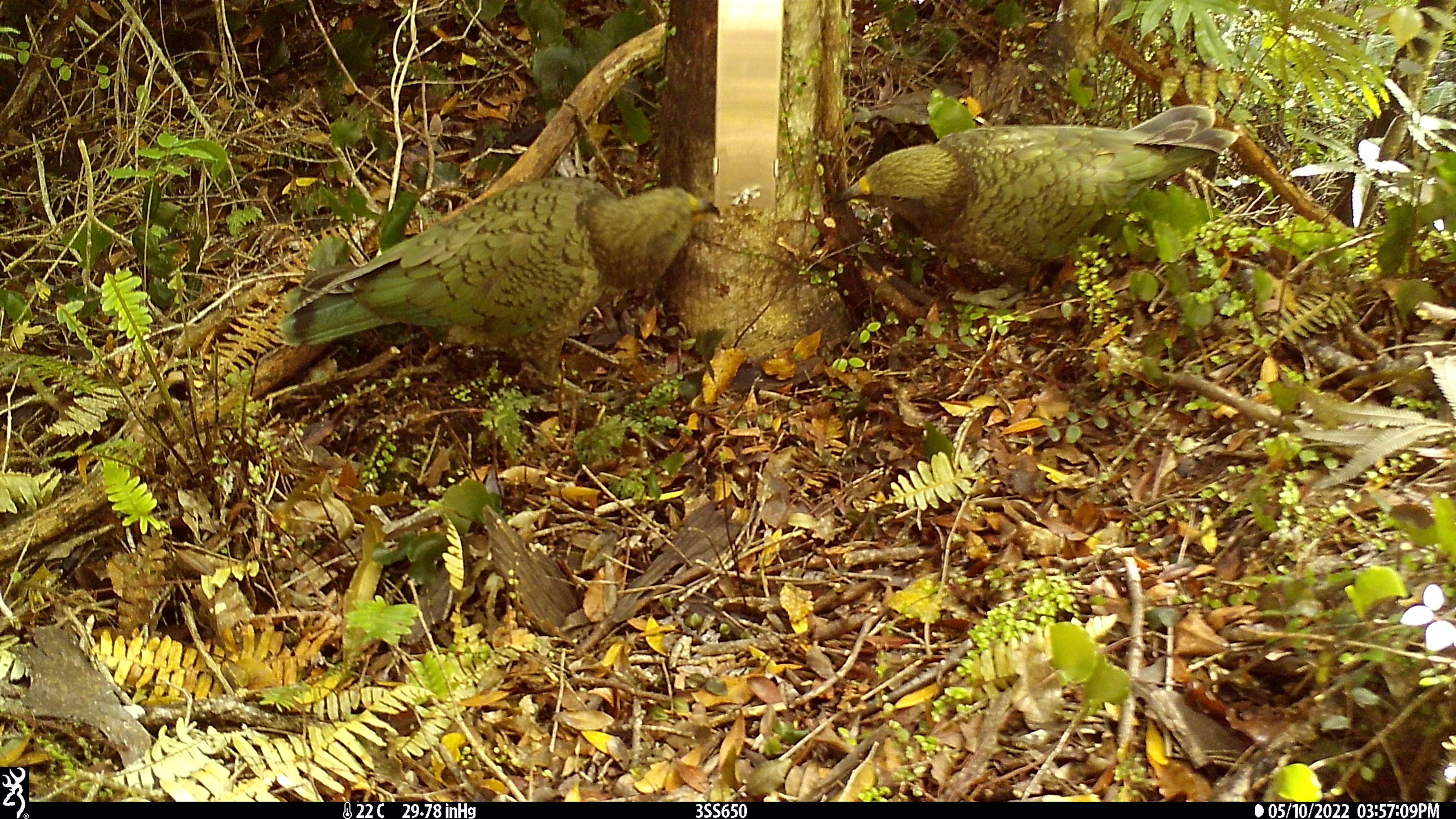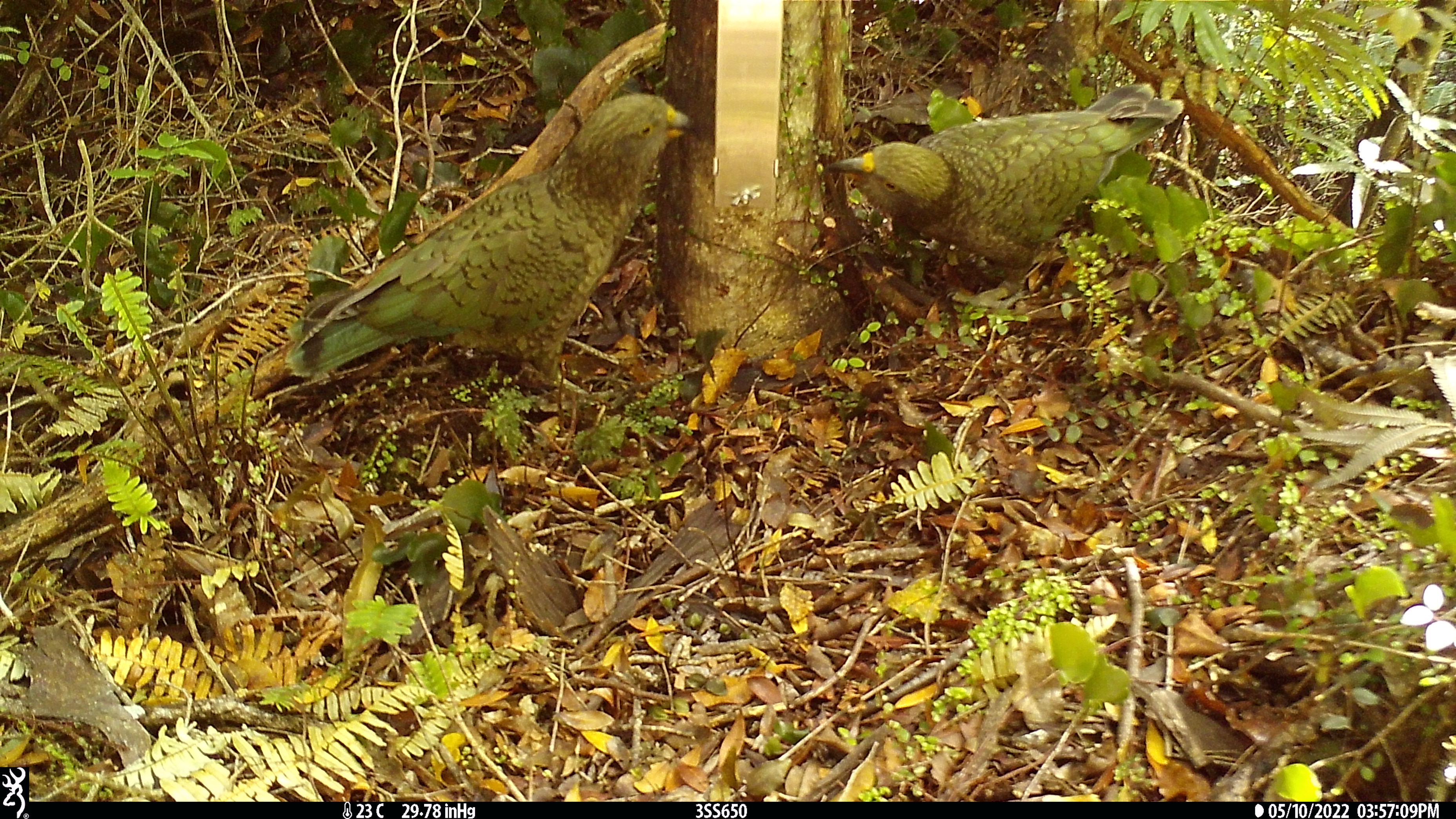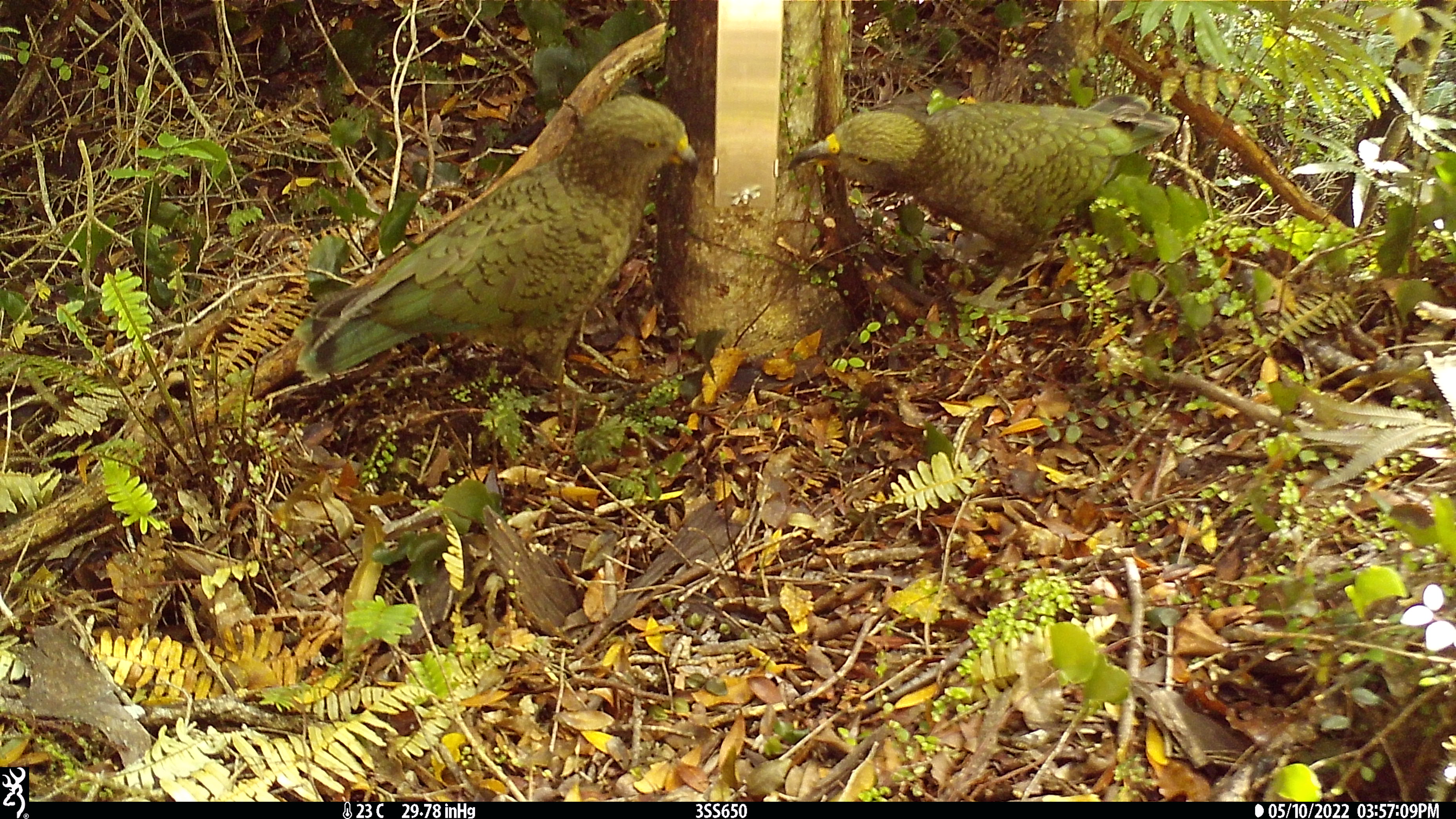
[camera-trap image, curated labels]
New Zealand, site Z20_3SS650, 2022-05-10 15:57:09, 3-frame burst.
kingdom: Animalia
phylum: Chordata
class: Aves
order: Psittaciformes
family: Strigopidae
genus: Nestor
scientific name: Nestor notabilis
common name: kea